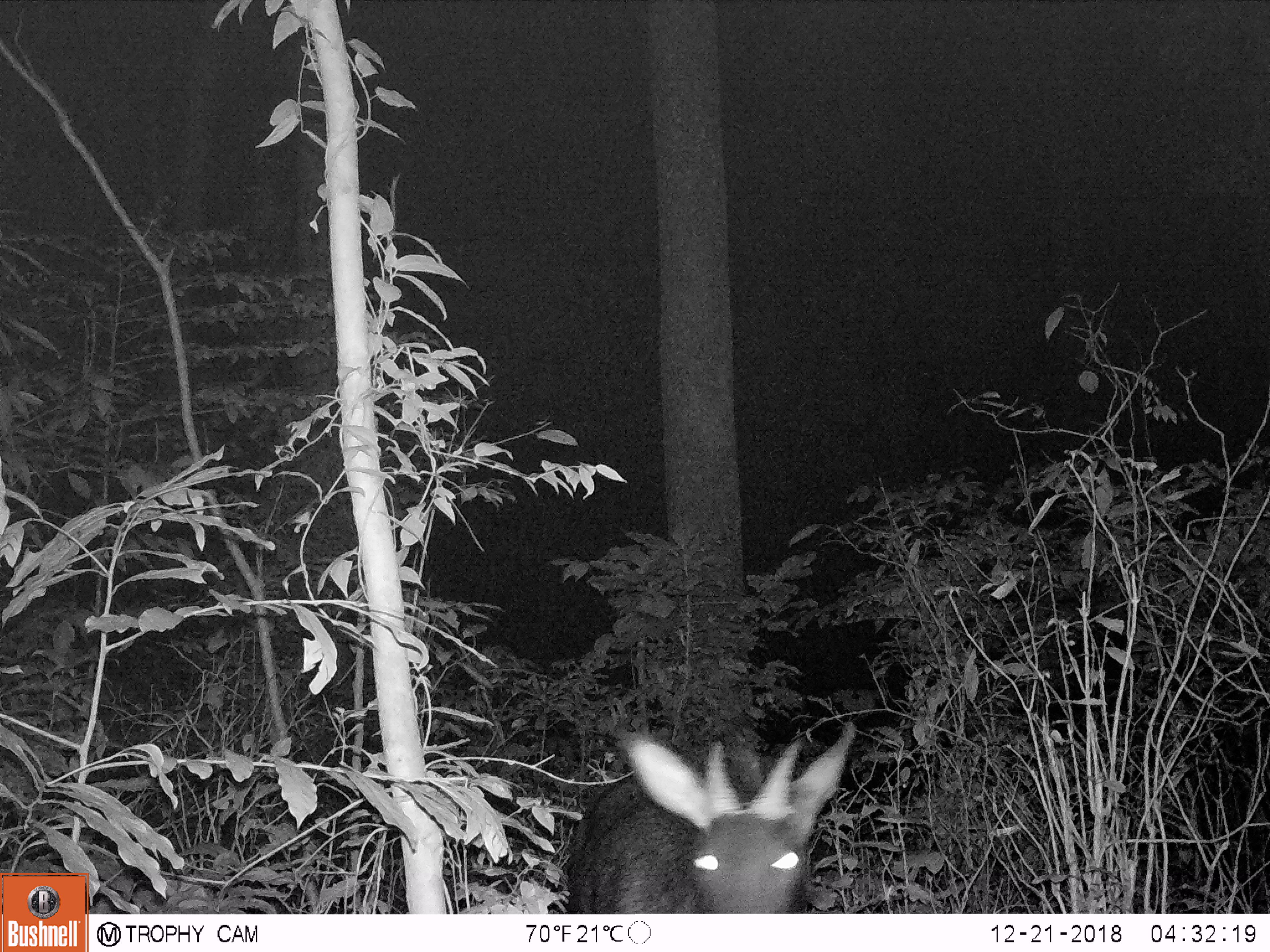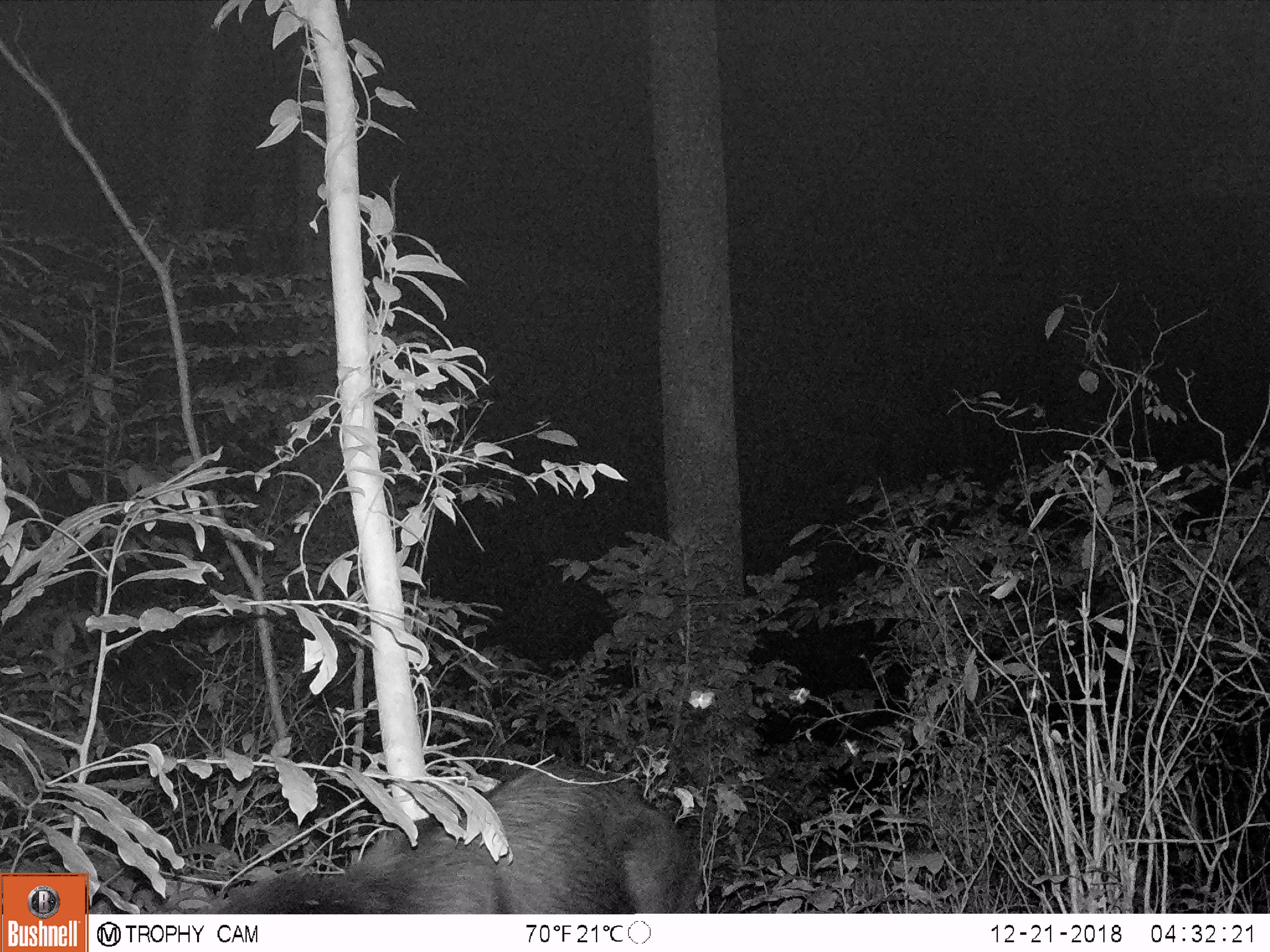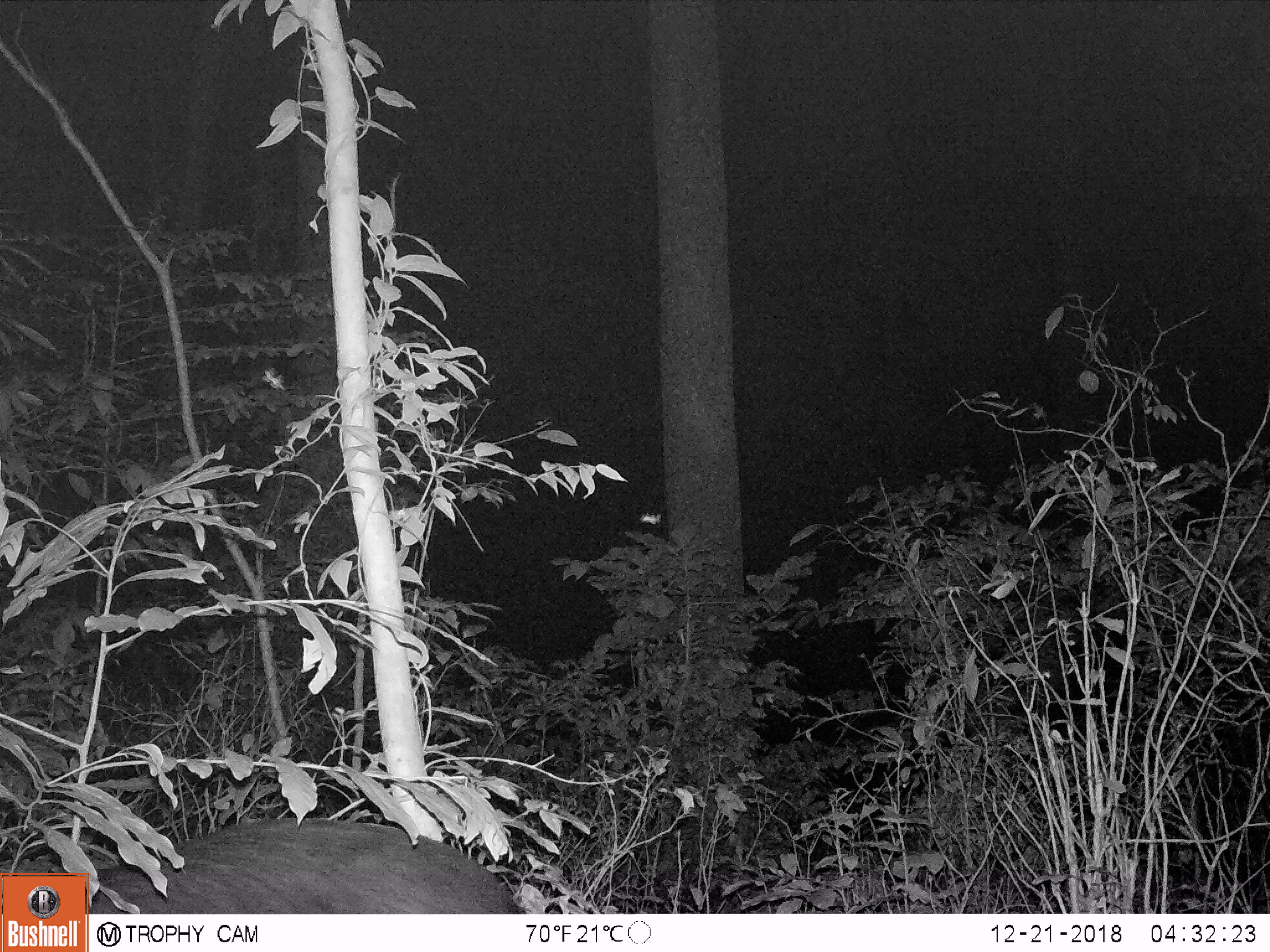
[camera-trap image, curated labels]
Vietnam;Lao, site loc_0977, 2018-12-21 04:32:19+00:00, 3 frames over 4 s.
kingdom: Animalia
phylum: Chordata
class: Mammalia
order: Artiodactyla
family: Bovidae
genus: Capricornis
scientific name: Capricornis sumatraensis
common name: chinese serow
Chinese serow (Capricornis sumatraensis). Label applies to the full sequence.